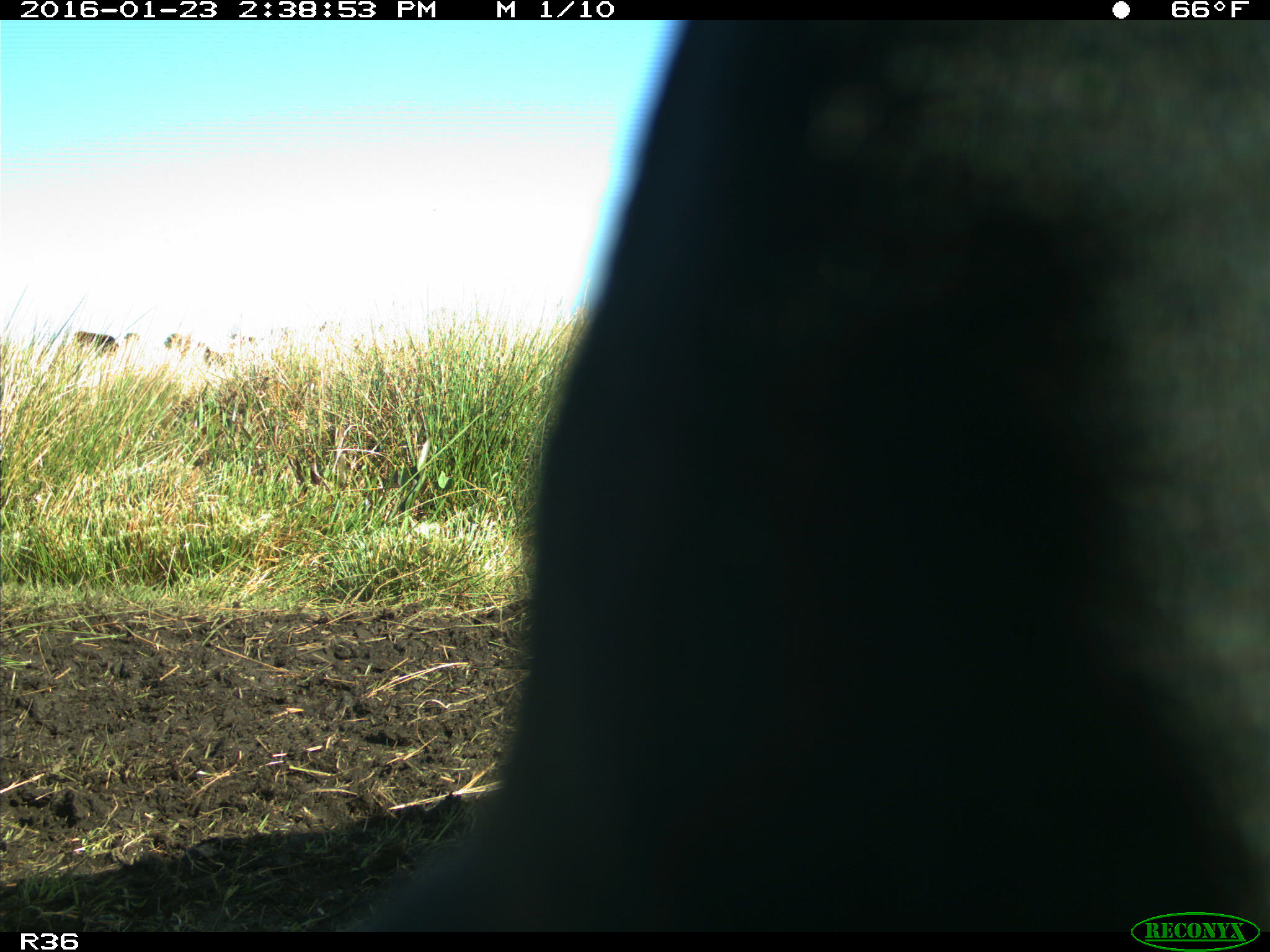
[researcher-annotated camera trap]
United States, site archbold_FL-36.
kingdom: Animalia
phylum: Chordata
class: Mammalia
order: Artiodactyla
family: Bovidae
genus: Bos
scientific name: Bos taurus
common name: domestic cow